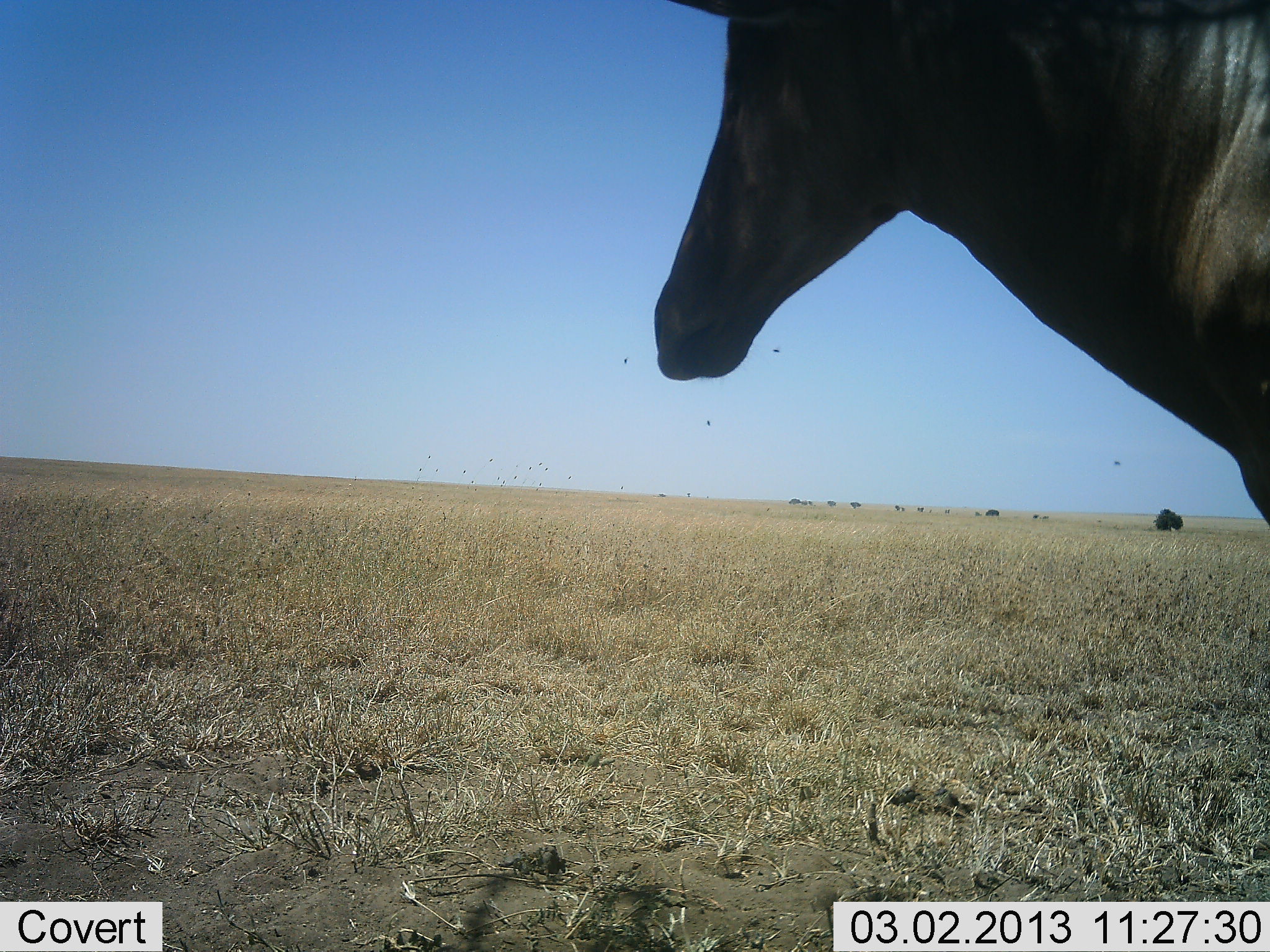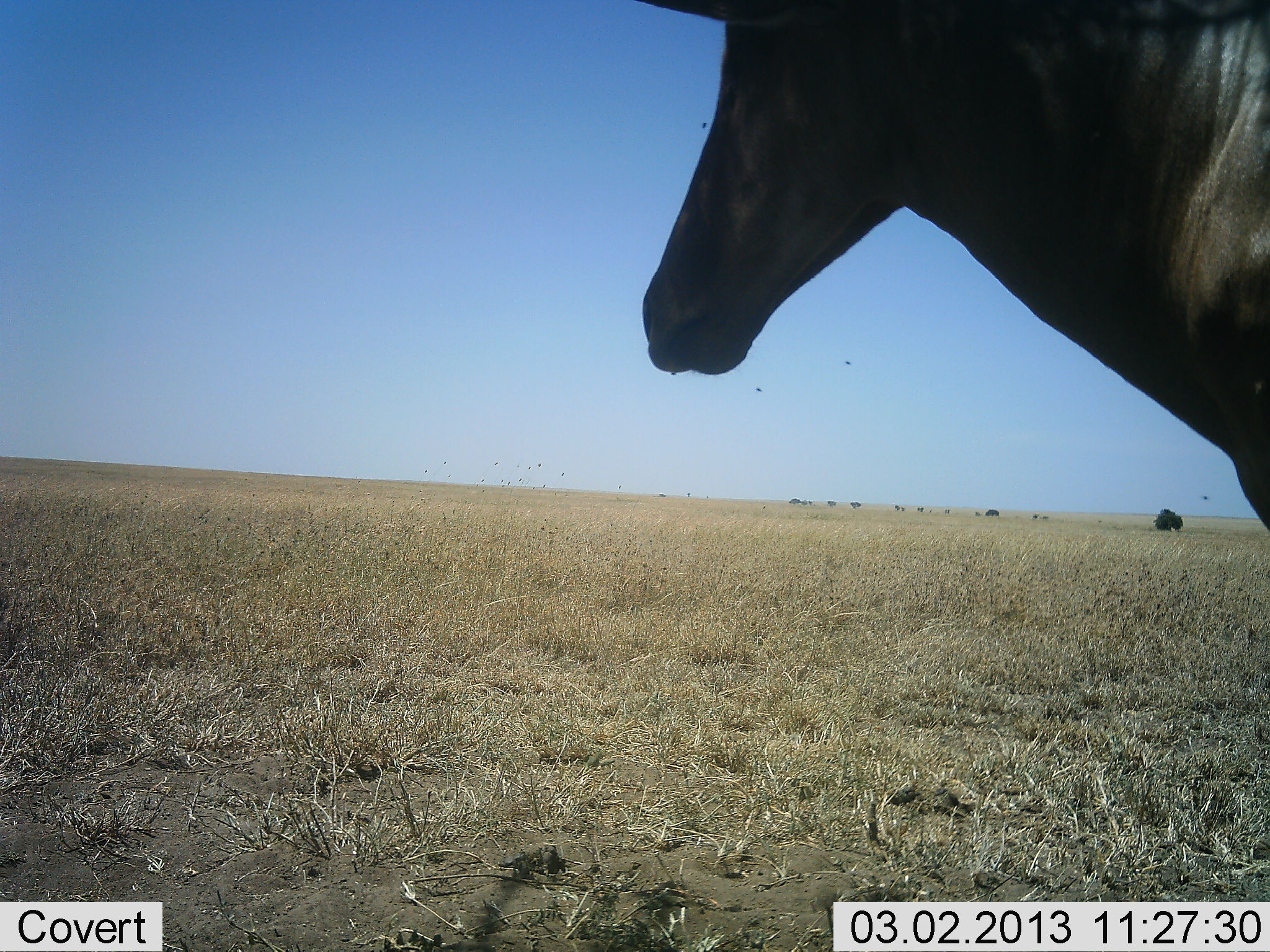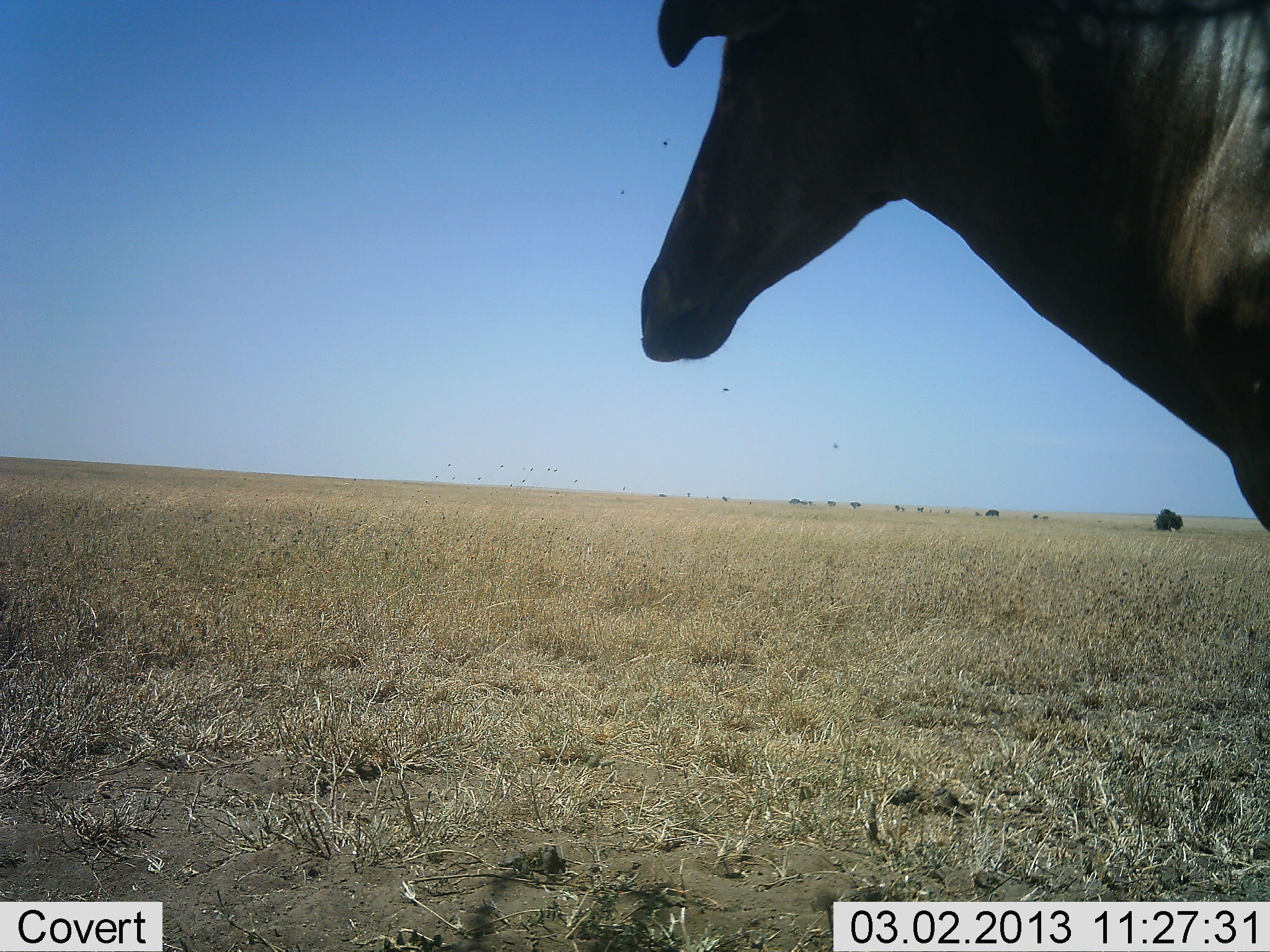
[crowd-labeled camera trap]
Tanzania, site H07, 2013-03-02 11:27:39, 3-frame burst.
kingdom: Animalia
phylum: Chordata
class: Mammalia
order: Artiodactyla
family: Bovidae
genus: Damaliscus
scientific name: Damaliscus lunatus jimela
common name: topi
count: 1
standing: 88%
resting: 0%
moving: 6%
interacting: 0%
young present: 0%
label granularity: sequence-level